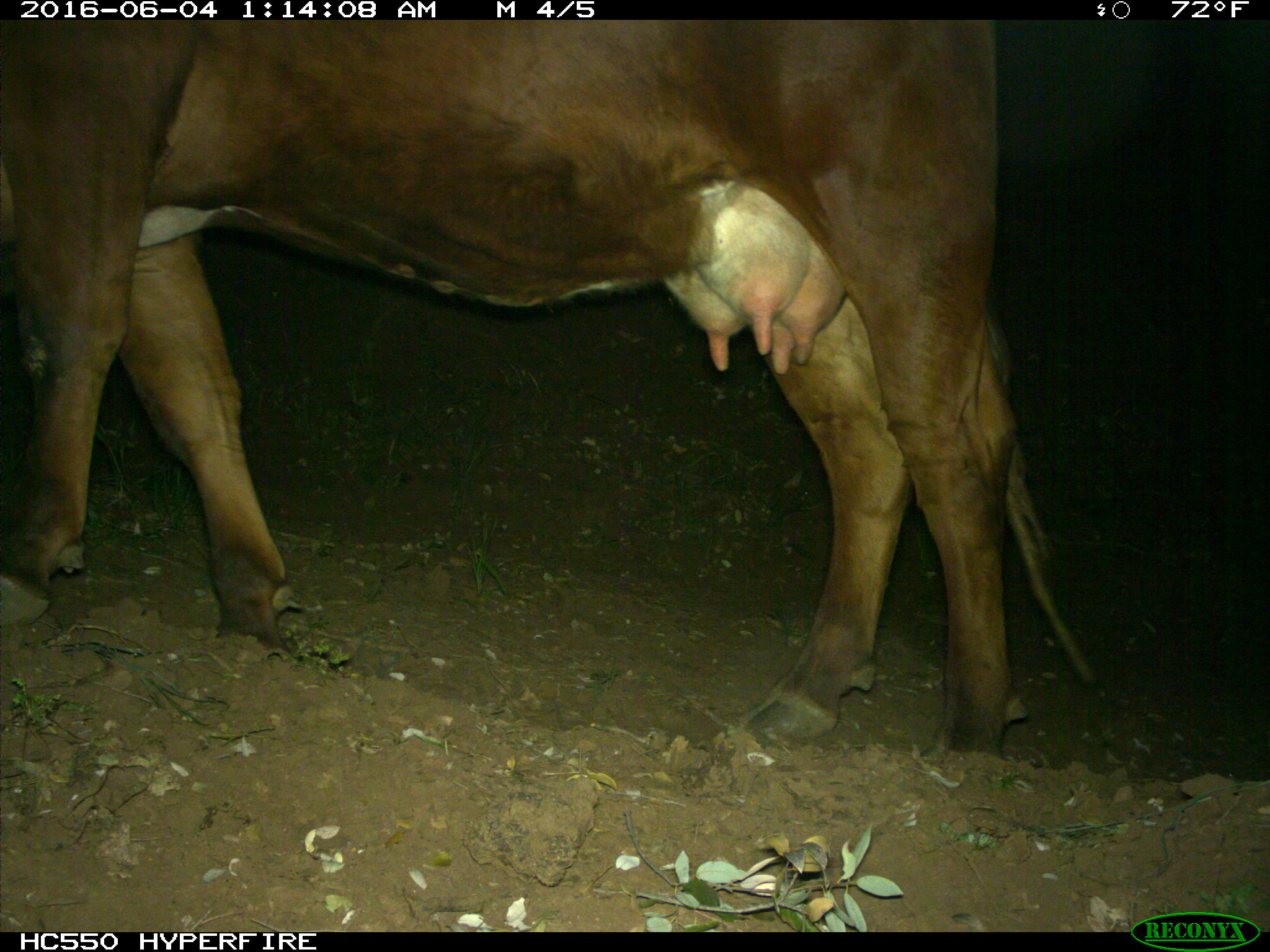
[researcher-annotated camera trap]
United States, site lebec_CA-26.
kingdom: Animalia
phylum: Chordata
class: Mammalia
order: Artiodactyla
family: Bovidae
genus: Bos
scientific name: Bos taurus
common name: domestic cow